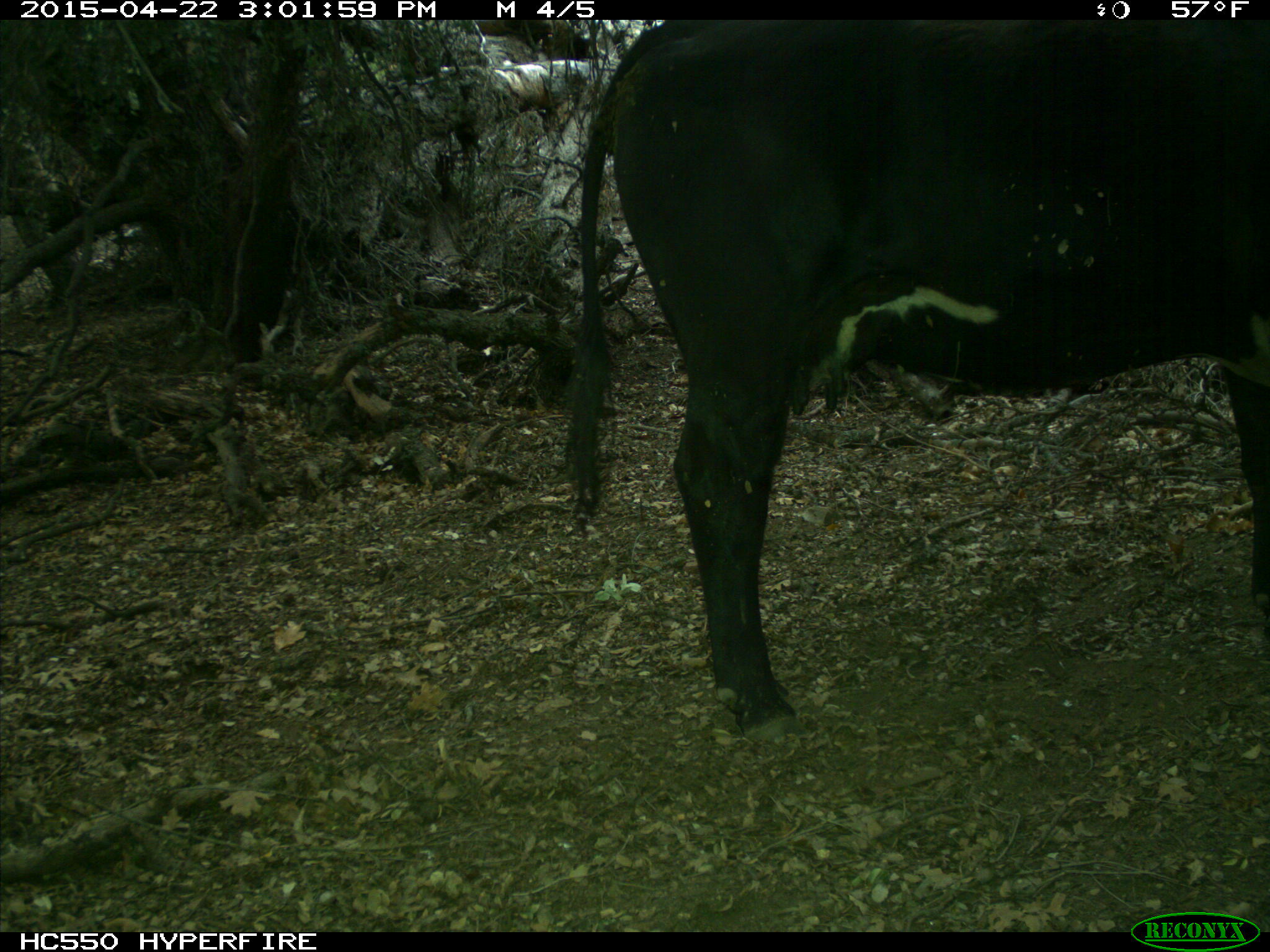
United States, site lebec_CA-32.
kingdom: Animalia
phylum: Chordata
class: Mammalia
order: Artiodactyla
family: Bovidae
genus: Bos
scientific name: Bos taurus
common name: domestic cow